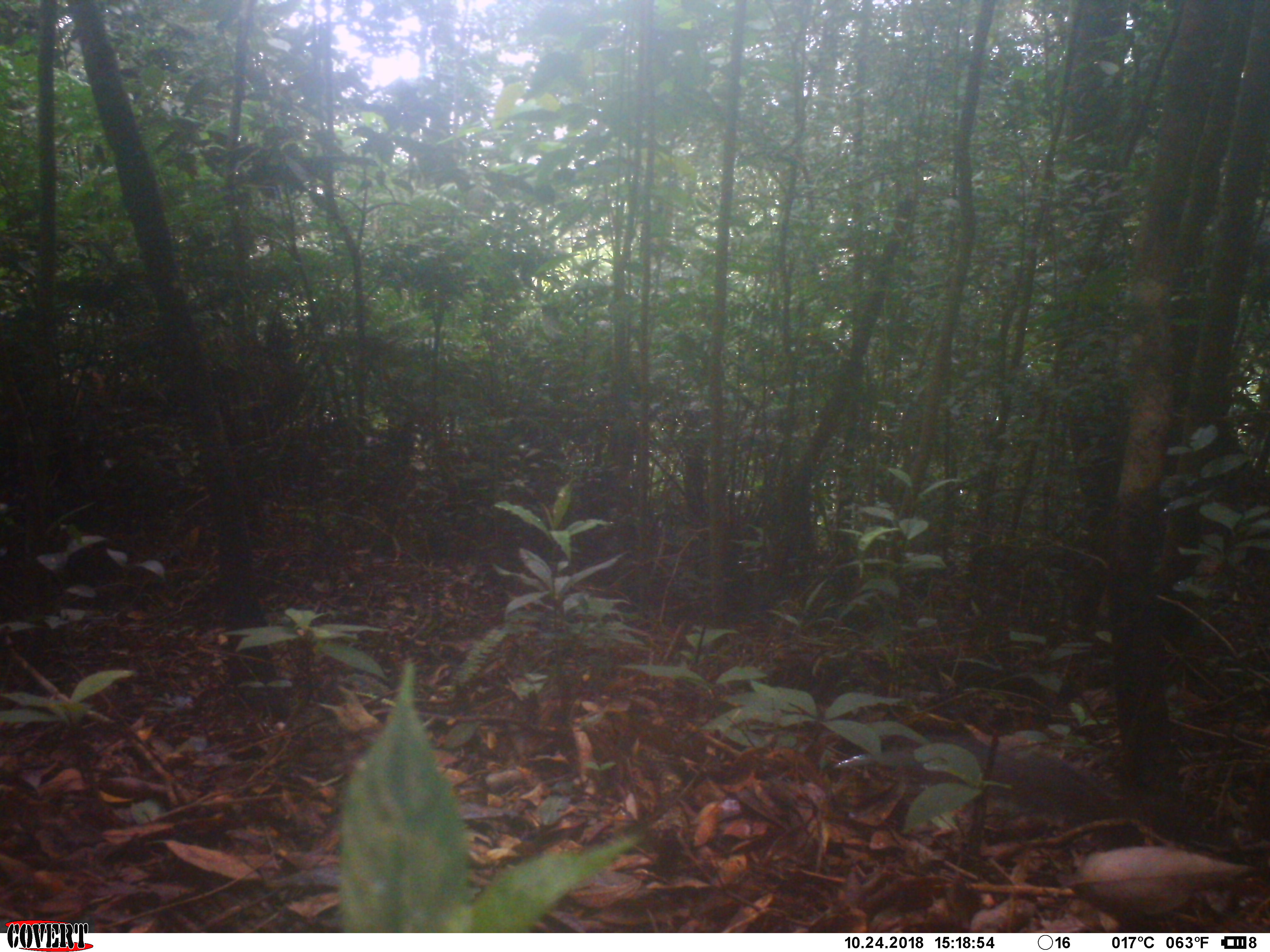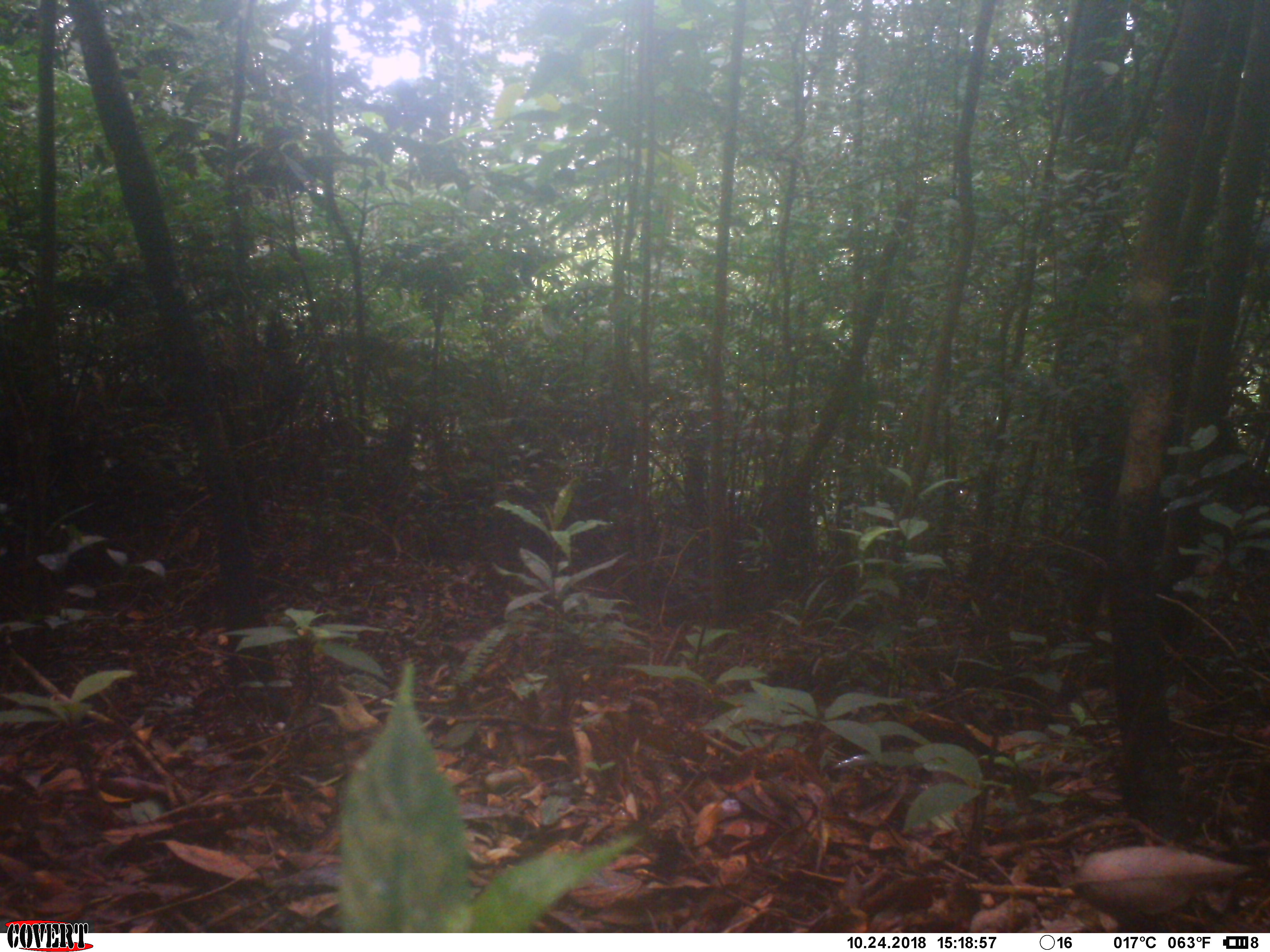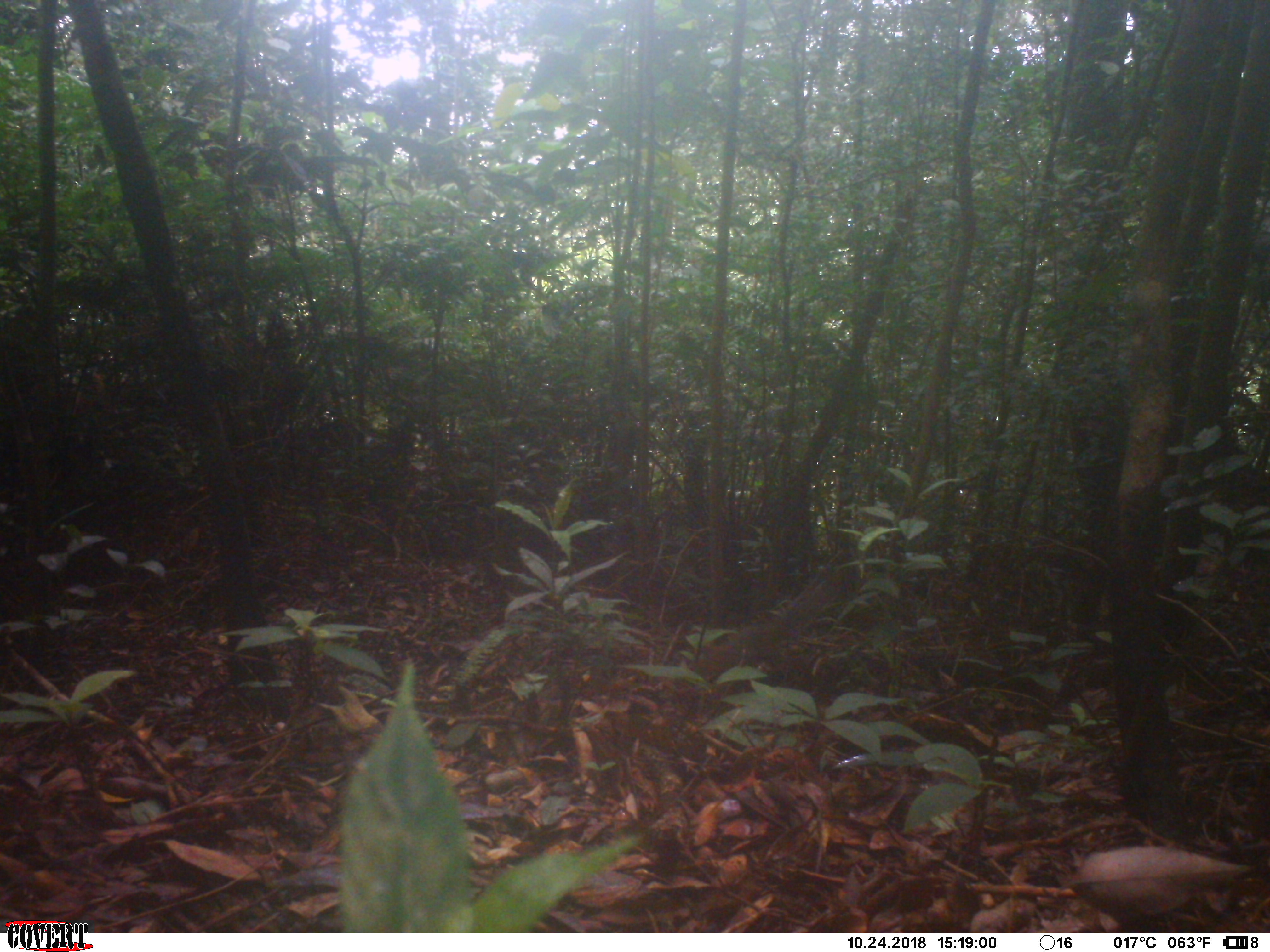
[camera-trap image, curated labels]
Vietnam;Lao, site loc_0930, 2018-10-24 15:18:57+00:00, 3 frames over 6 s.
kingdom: Animalia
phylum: Chordata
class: Mammalia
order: Rodentia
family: Sciuridae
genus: Dremomys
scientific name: Dremomys rufigenis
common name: red-cheeked squirrel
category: red cheeked squirrel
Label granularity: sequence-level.